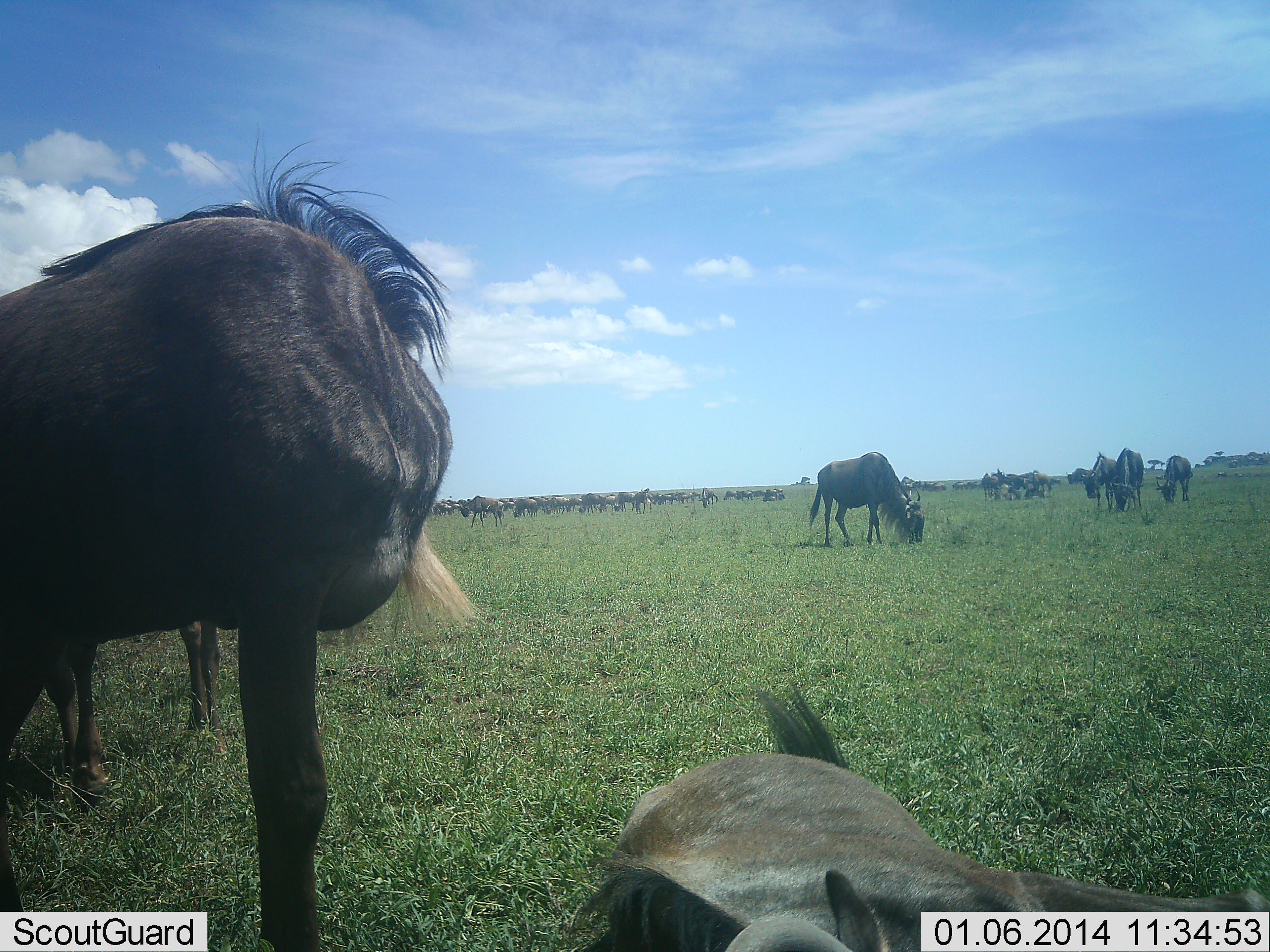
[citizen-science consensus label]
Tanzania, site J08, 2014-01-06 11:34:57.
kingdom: Animalia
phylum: Chordata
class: Mammalia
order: Artiodactyla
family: Bovidae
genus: Connochaetes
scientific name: Connochaetes taurinus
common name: blue wildebeest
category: wildebeest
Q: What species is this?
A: Wildebeest (blue wildebeest) (Connochaetes taurinus).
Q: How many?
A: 11-50.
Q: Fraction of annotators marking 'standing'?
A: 100%.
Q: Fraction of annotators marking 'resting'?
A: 70%.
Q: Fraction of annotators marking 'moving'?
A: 10%.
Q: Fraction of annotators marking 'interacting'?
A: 0%.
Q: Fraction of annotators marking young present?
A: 0%.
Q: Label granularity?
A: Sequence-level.